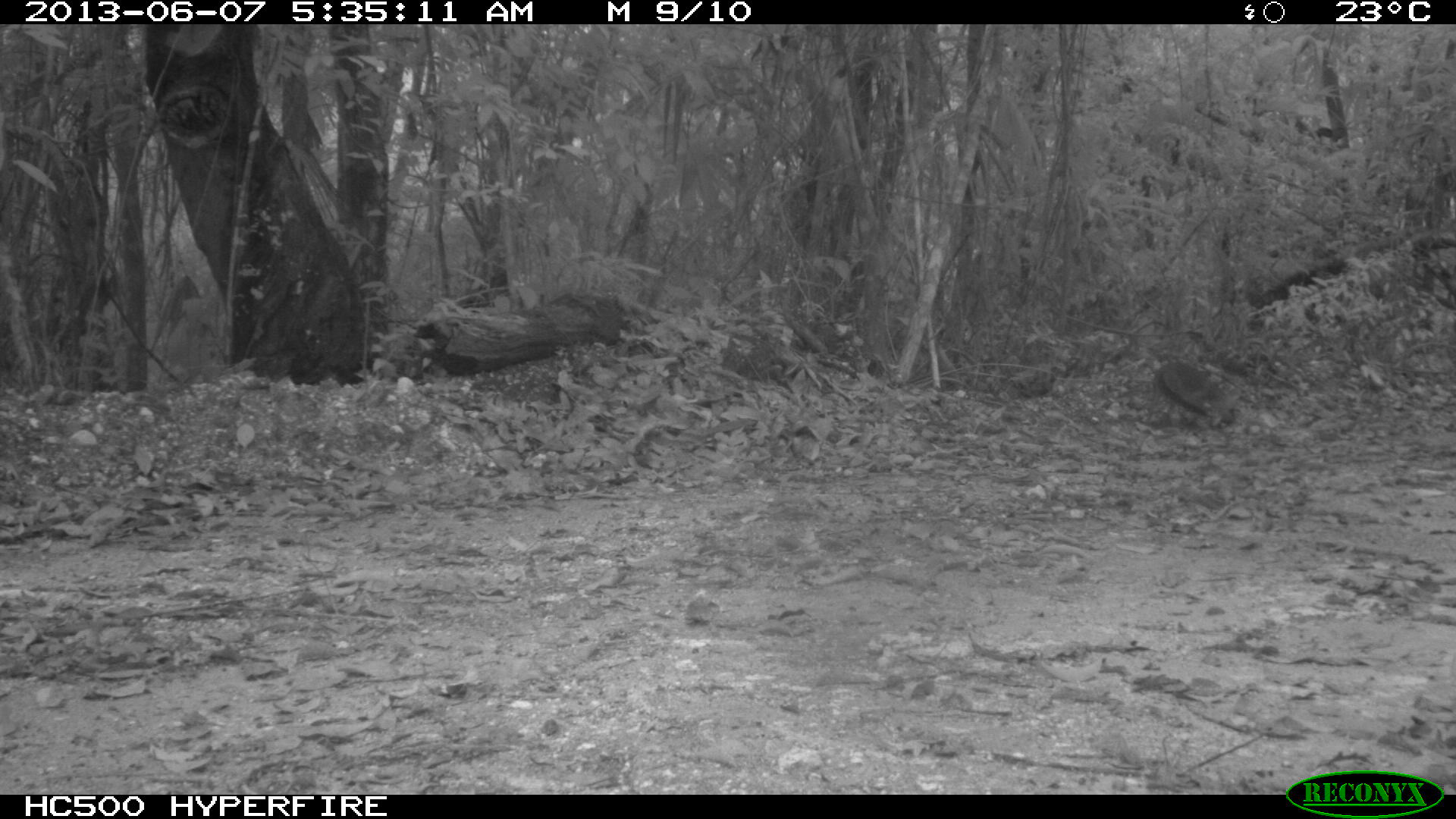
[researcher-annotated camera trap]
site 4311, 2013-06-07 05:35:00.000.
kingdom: Animalia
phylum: Chordata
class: Mammalia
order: Carnivora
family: Canidae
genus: Urocyon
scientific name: Urocyon cinereoargenteus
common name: gray fox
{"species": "Urocyon cinereoargenteus (gray fox)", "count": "1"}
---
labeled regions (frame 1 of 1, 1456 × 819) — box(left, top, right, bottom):
urocyon cinereoargenteus: box(1143, 359, 1242, 426)